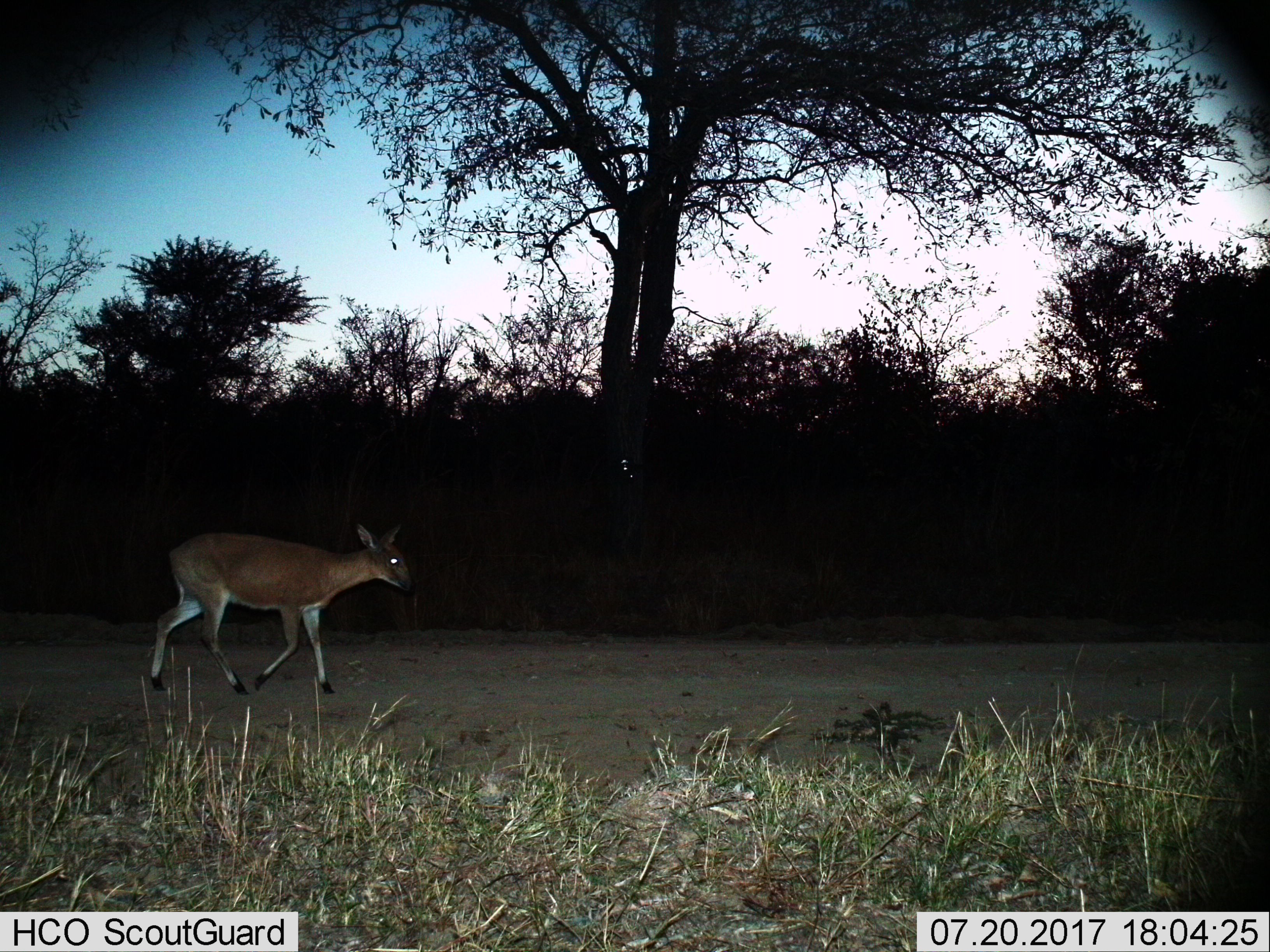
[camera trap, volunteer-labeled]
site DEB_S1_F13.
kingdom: Animalia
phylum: Chordata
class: Mammalia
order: Artiodactyla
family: Bovidae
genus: Sylvicapra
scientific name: Sylvicapra grimmia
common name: common duiker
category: duikercommongrey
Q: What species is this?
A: Duikercommongrey (common duiker) (Sylvicapra grimmia).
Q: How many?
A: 1.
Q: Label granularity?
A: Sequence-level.